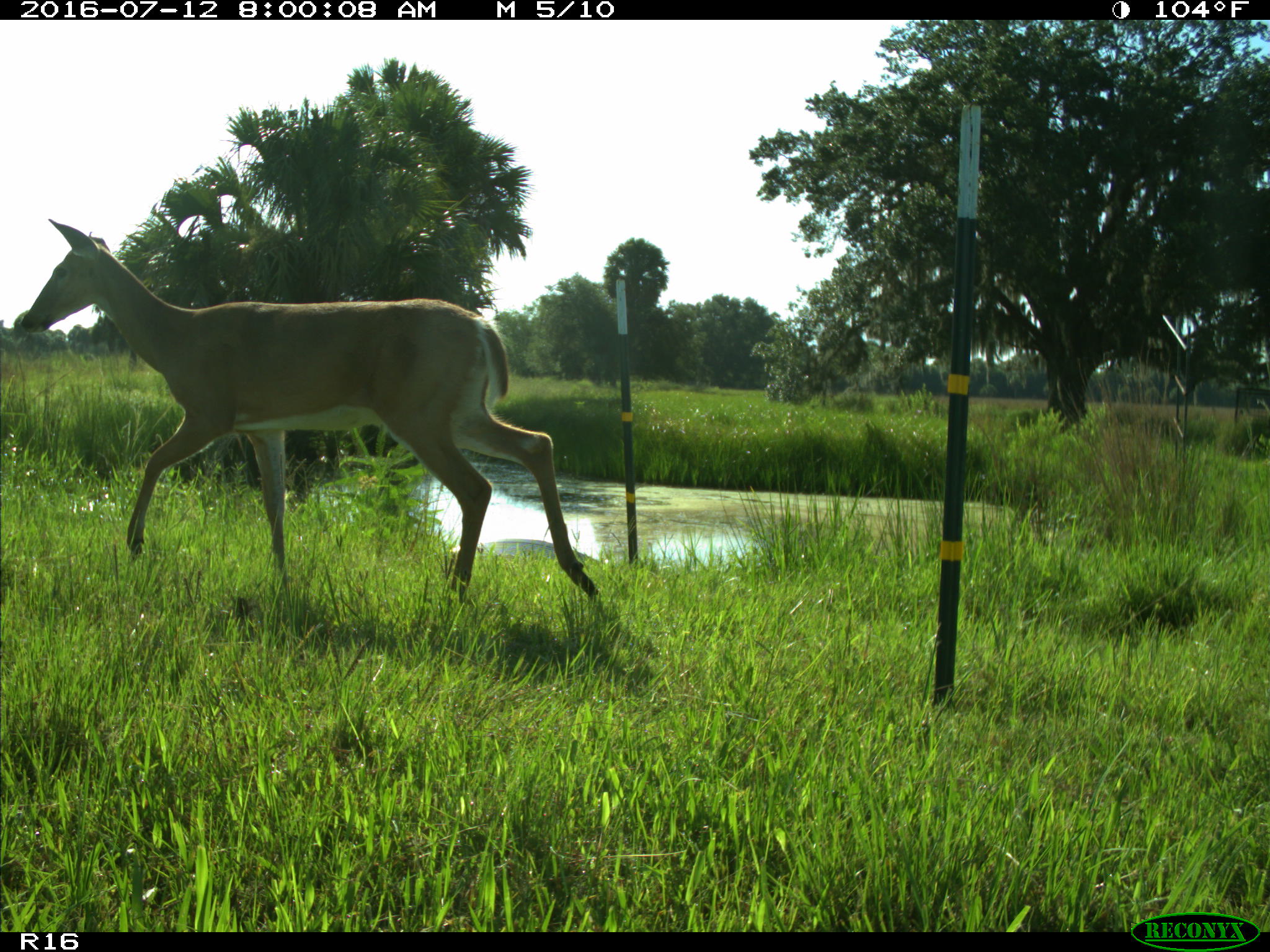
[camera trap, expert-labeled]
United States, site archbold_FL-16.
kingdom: Animalia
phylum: Chordata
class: Mammalia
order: Artiodactyla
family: Cervidae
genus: Odocoileus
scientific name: Odocoileus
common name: deer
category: unidentified deer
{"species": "unidentified deer (deer) (Odocoileus)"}